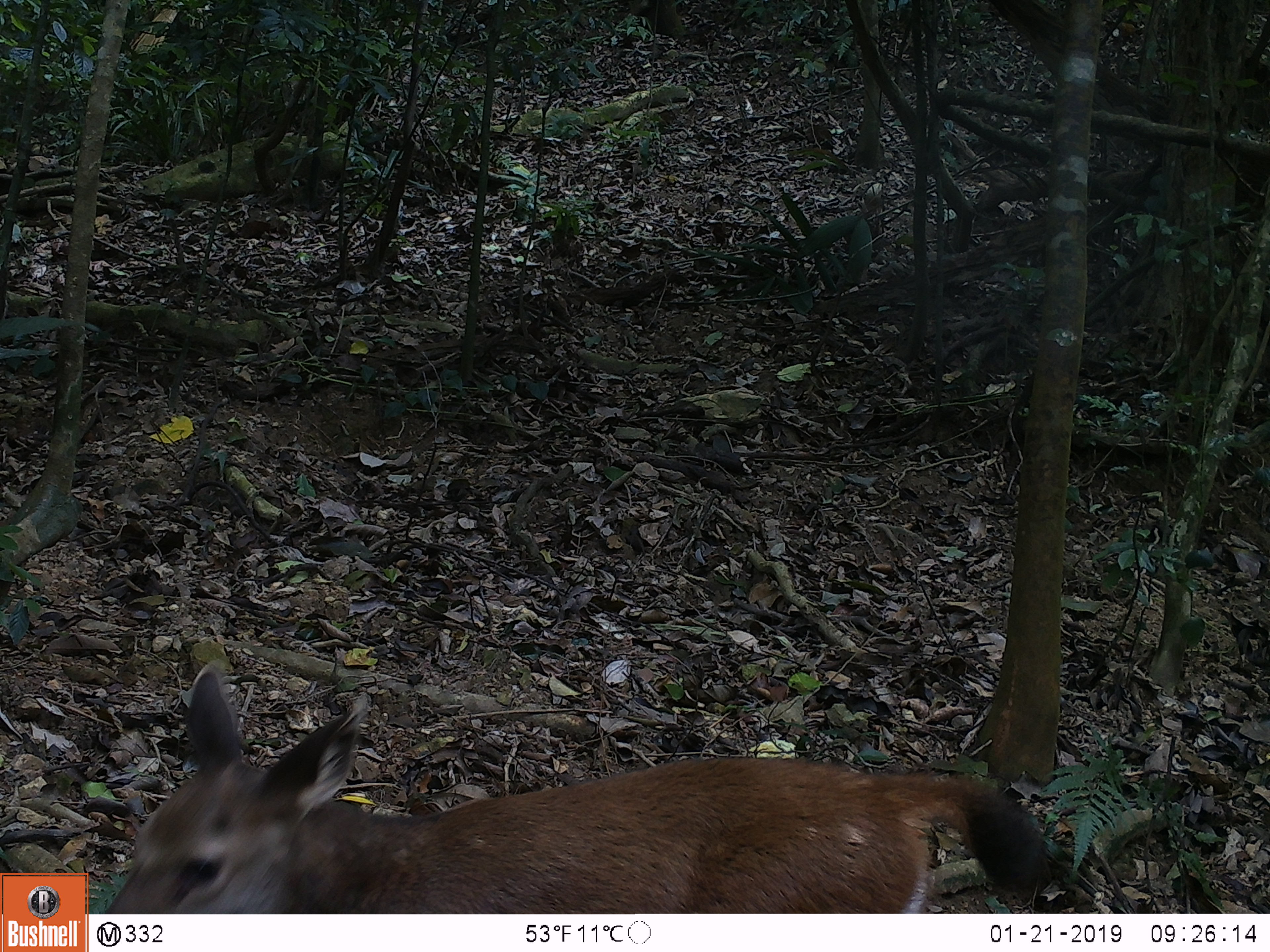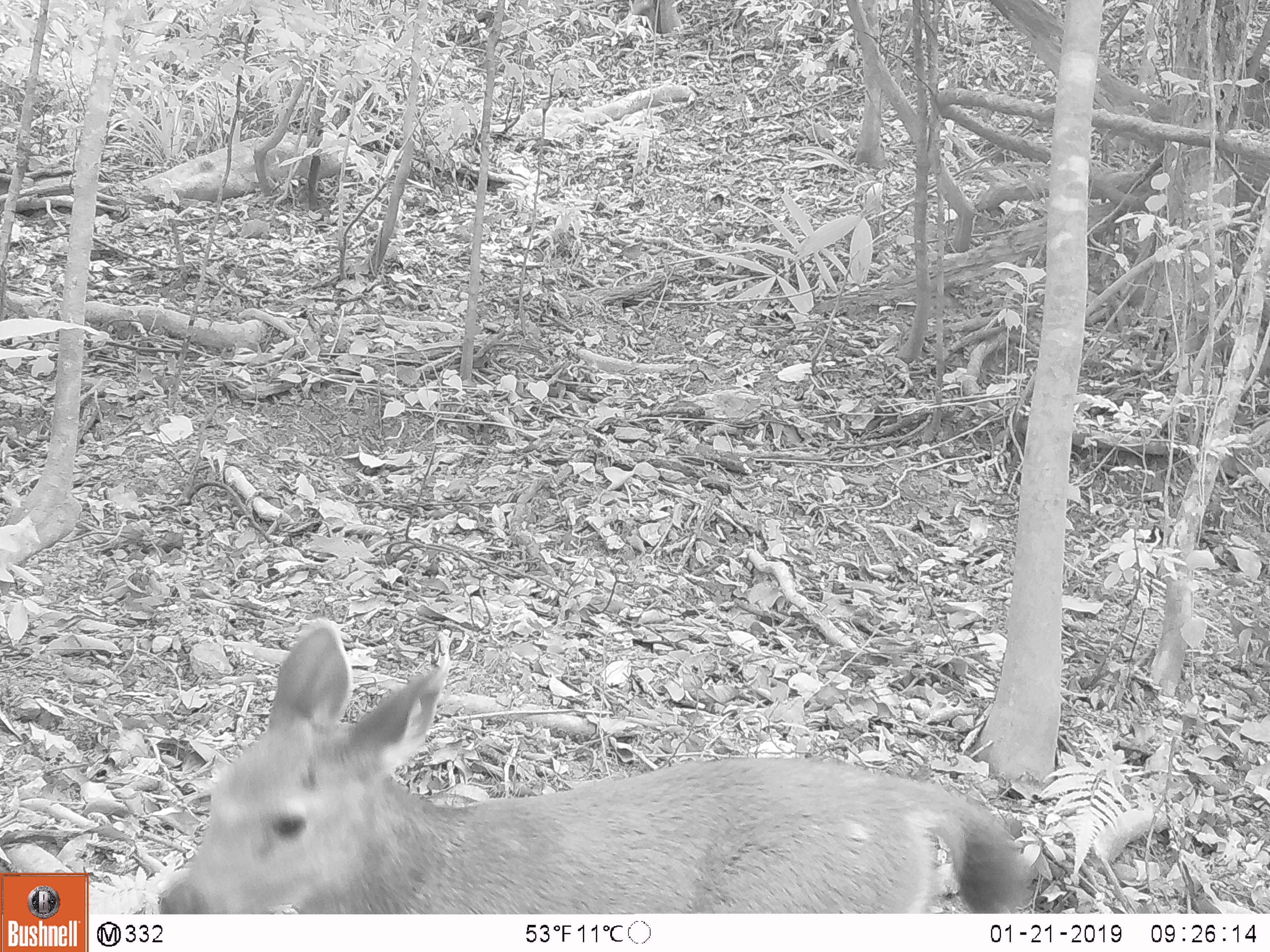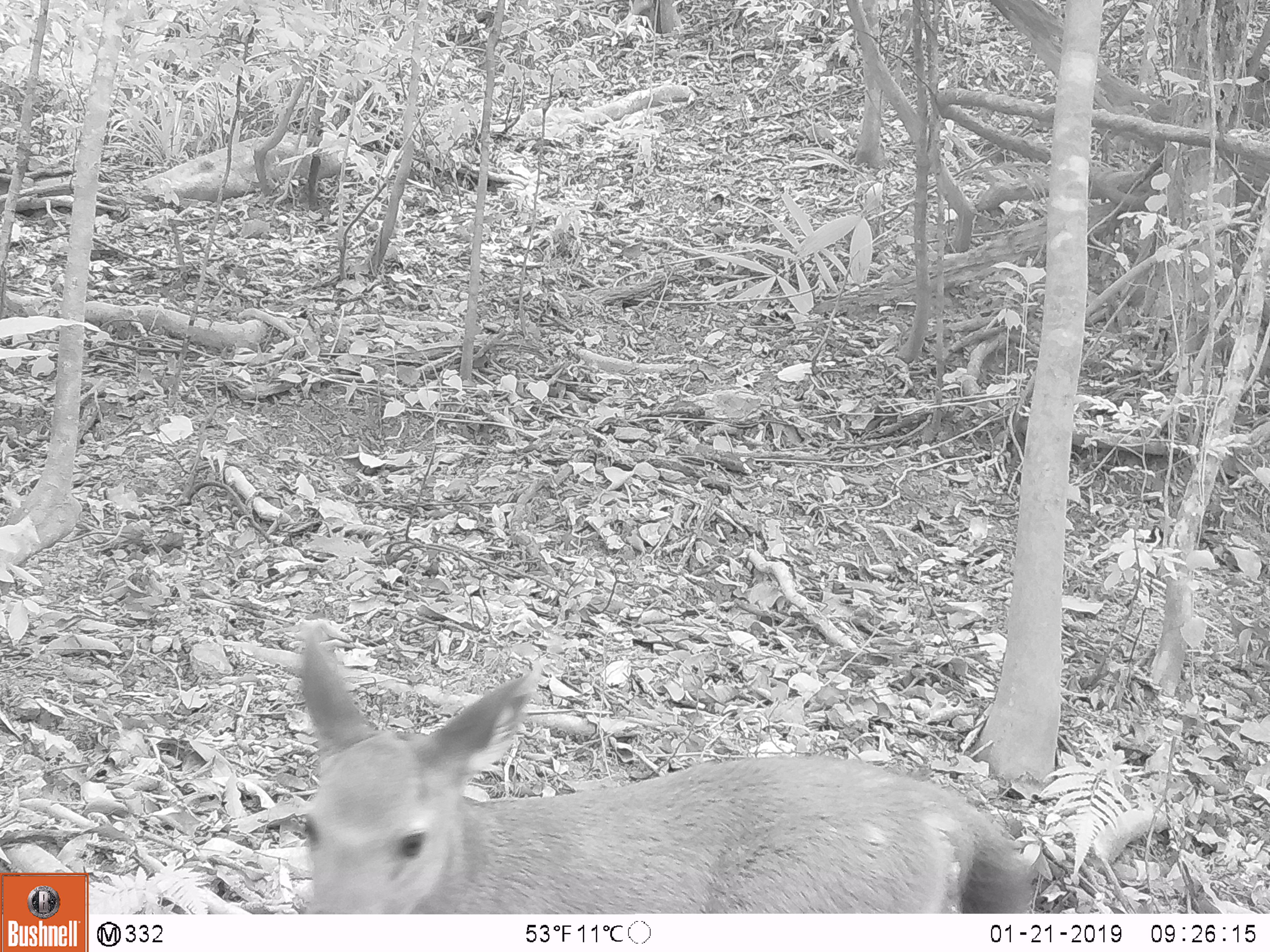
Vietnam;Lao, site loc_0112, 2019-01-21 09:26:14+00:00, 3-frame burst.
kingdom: Animalia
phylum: Chordata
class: Mammalia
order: Artiodactyla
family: Cervidae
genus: Rusa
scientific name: Rusa unicolor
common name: sambar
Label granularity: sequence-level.